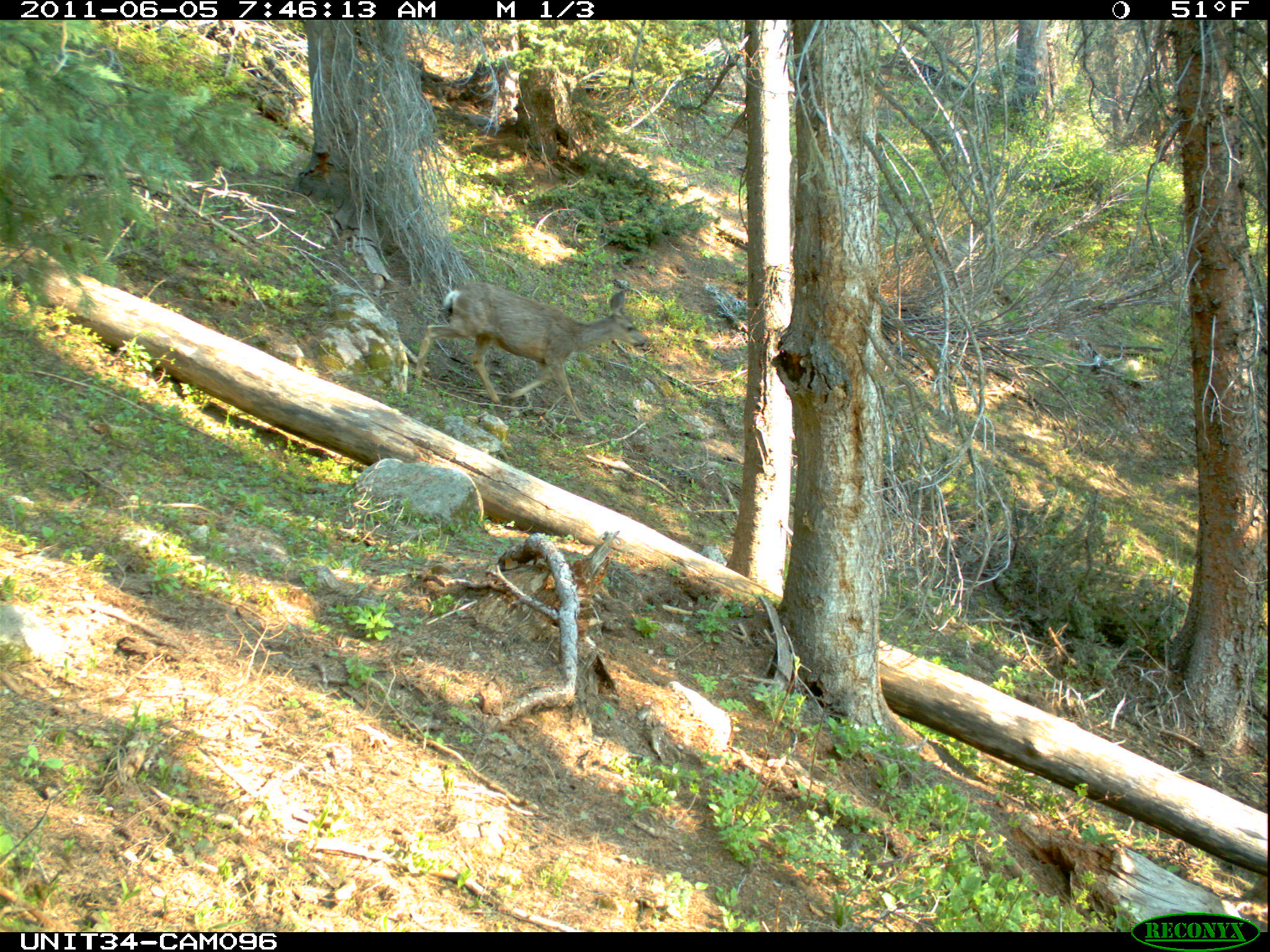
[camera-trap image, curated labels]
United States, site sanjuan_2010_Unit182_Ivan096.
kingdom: Animalia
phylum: Chordata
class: Mammalia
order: Artiodactyla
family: Cervidae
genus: Odocoileus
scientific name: Odocoileus hemionus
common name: mule deer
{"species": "Odocoileus hemionus (mule deer)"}